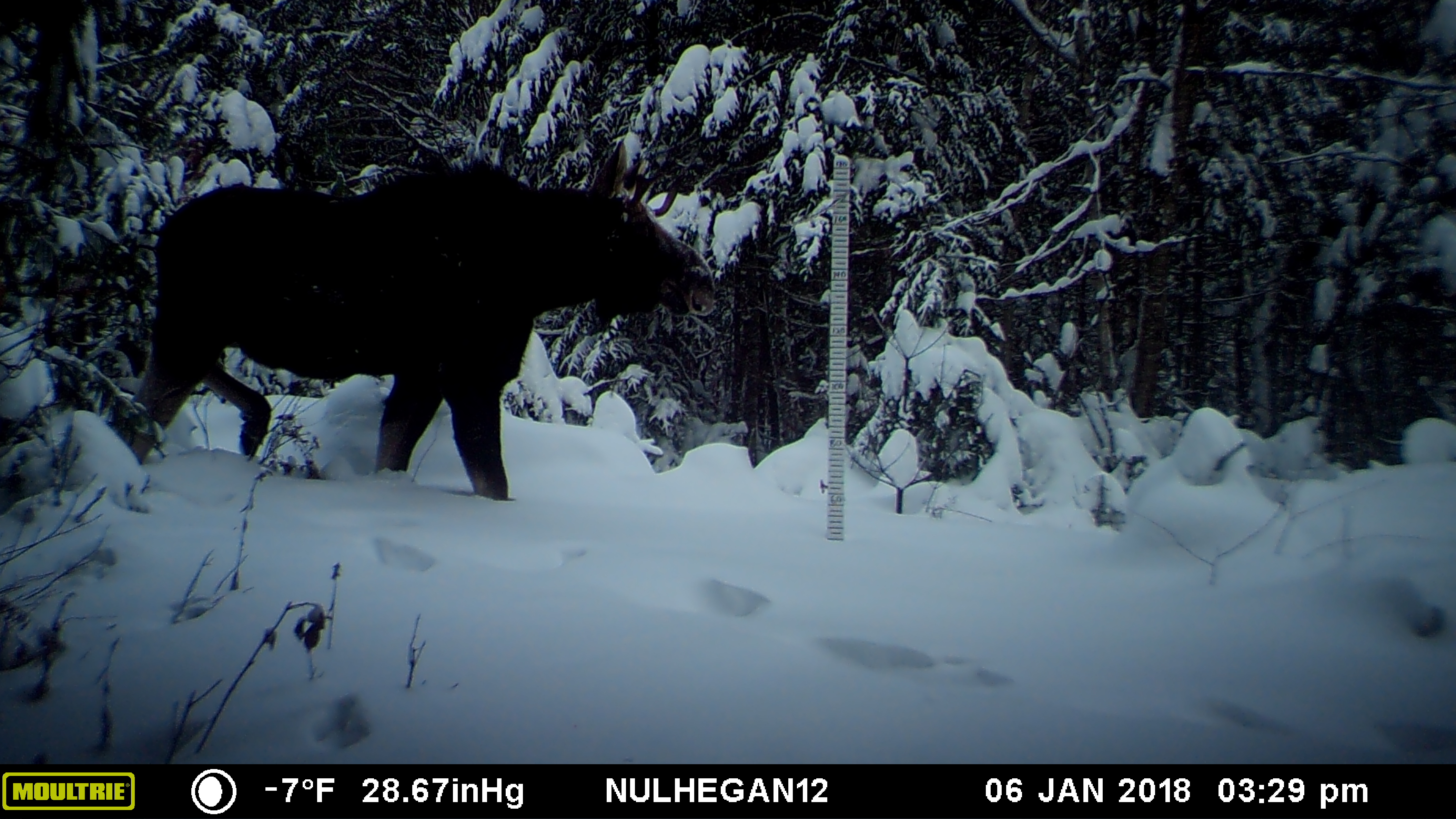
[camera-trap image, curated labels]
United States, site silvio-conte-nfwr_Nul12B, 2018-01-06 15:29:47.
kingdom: Animalia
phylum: Chordata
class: Mammalia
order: Artiodactyla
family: Cervidae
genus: Alces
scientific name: Alces alces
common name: moose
Moose (Alces alces).